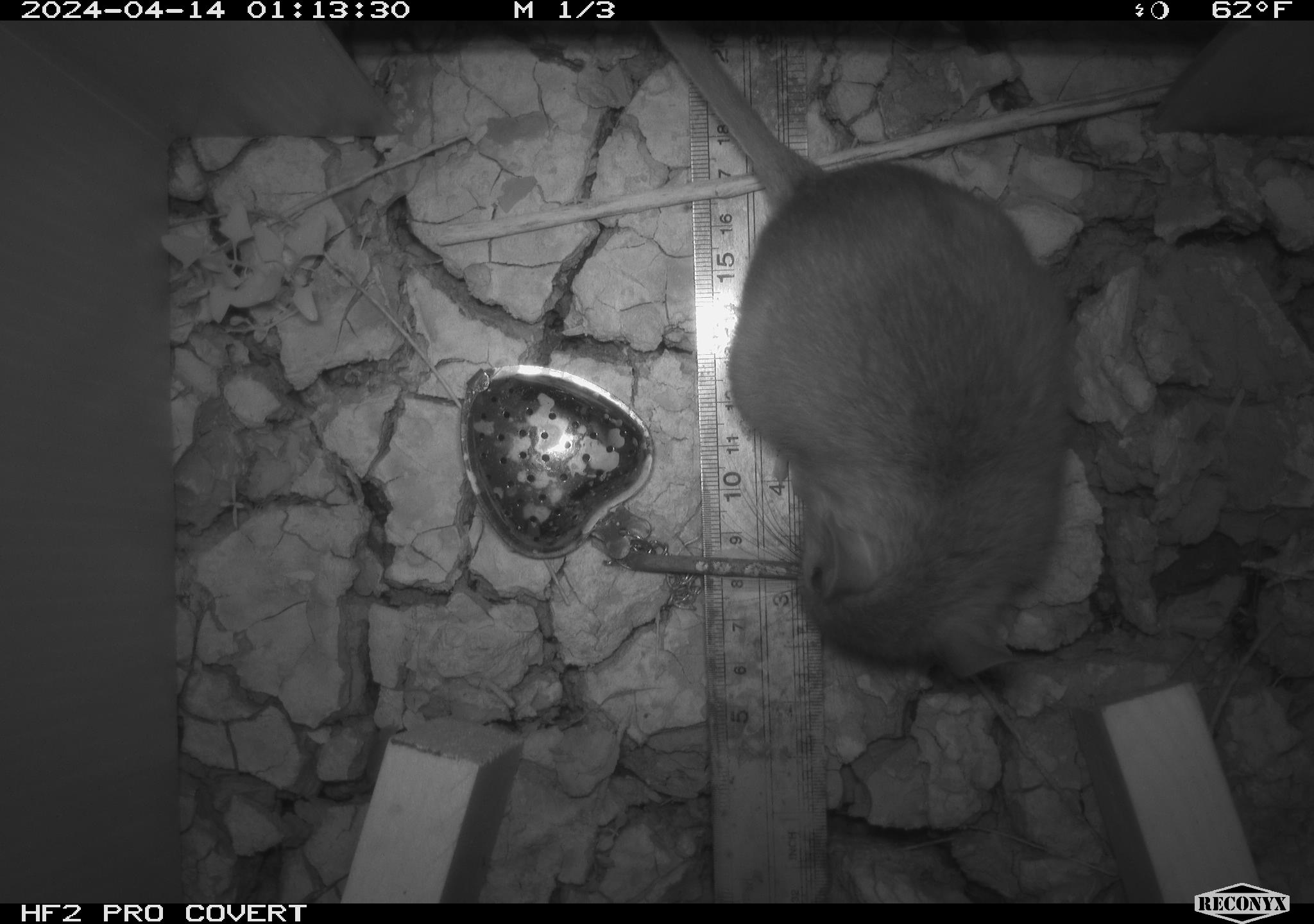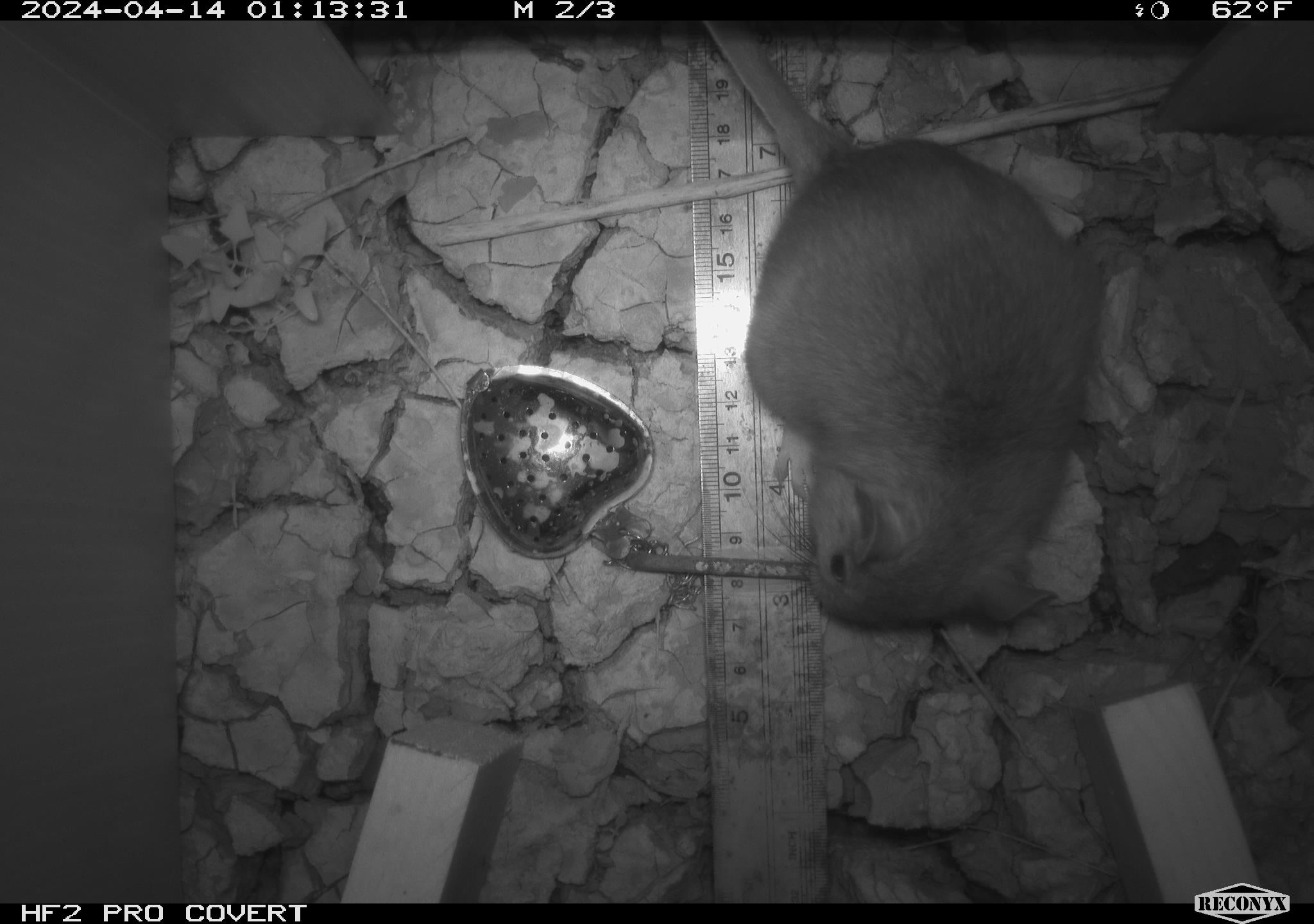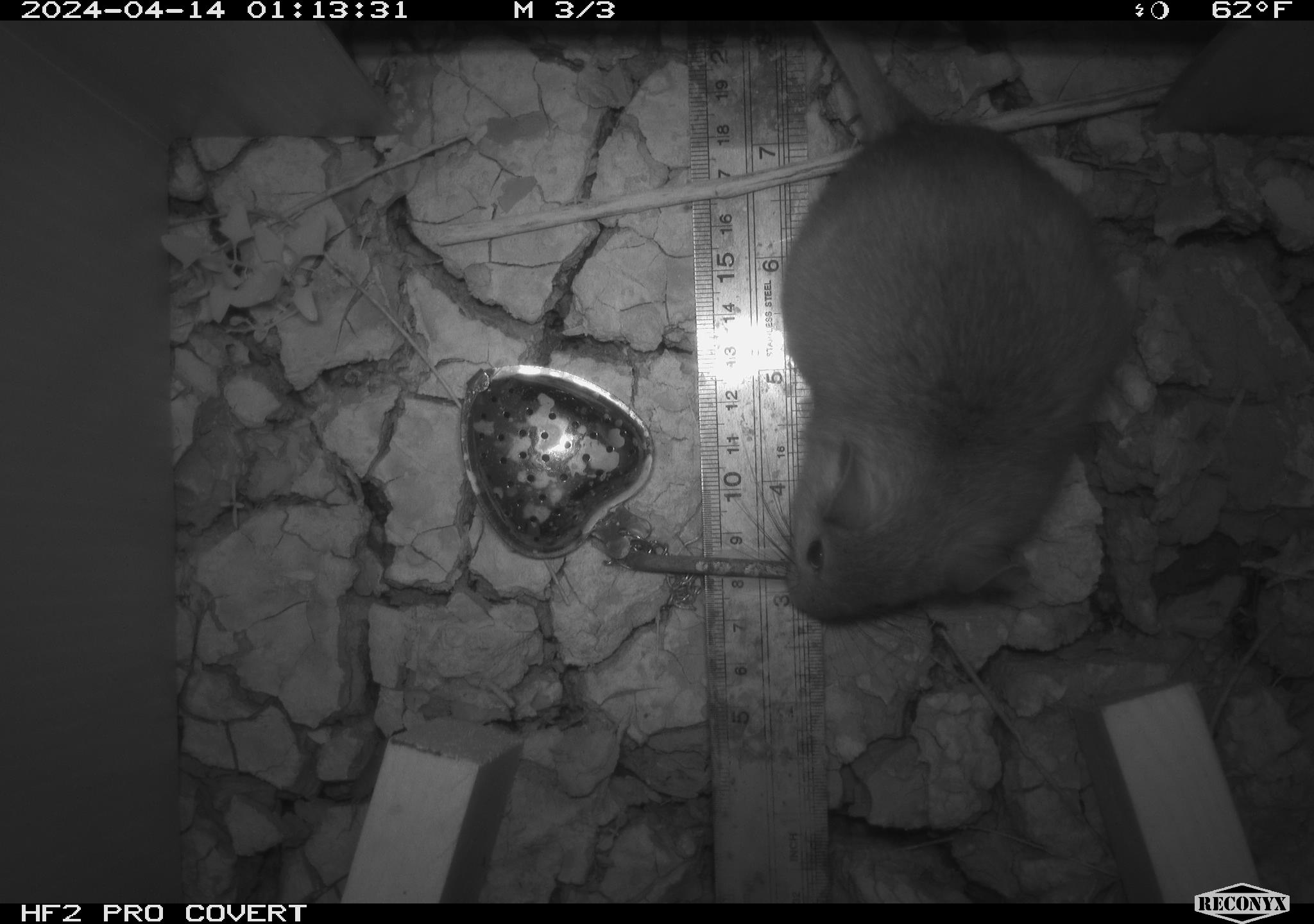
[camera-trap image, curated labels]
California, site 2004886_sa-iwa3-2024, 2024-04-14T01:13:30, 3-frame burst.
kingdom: Animalia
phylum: Chordata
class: Mammalia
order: Rodentia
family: Cricetidae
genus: Neotoma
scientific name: Neotoma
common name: pack rat or woodrat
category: neotoma species